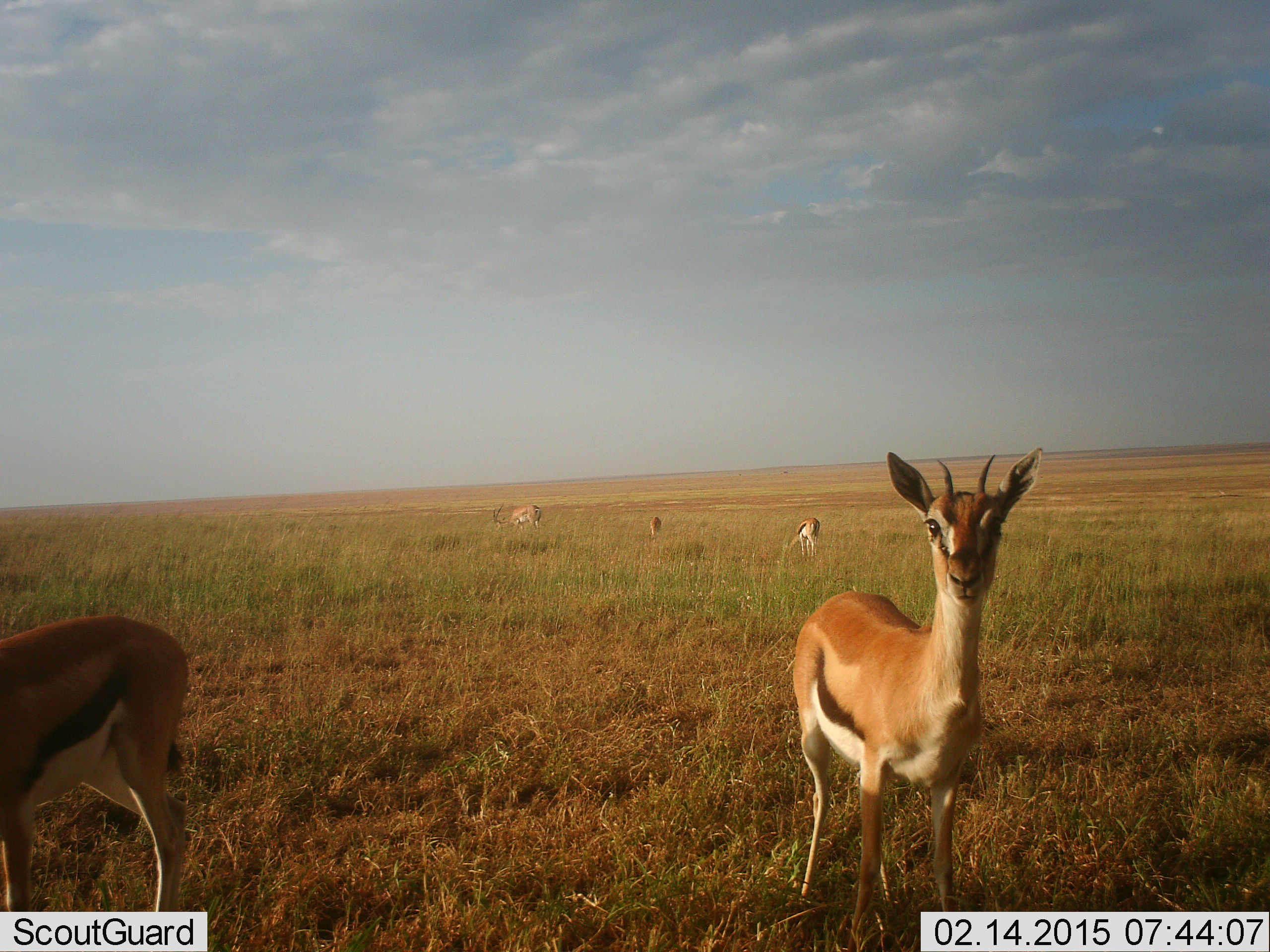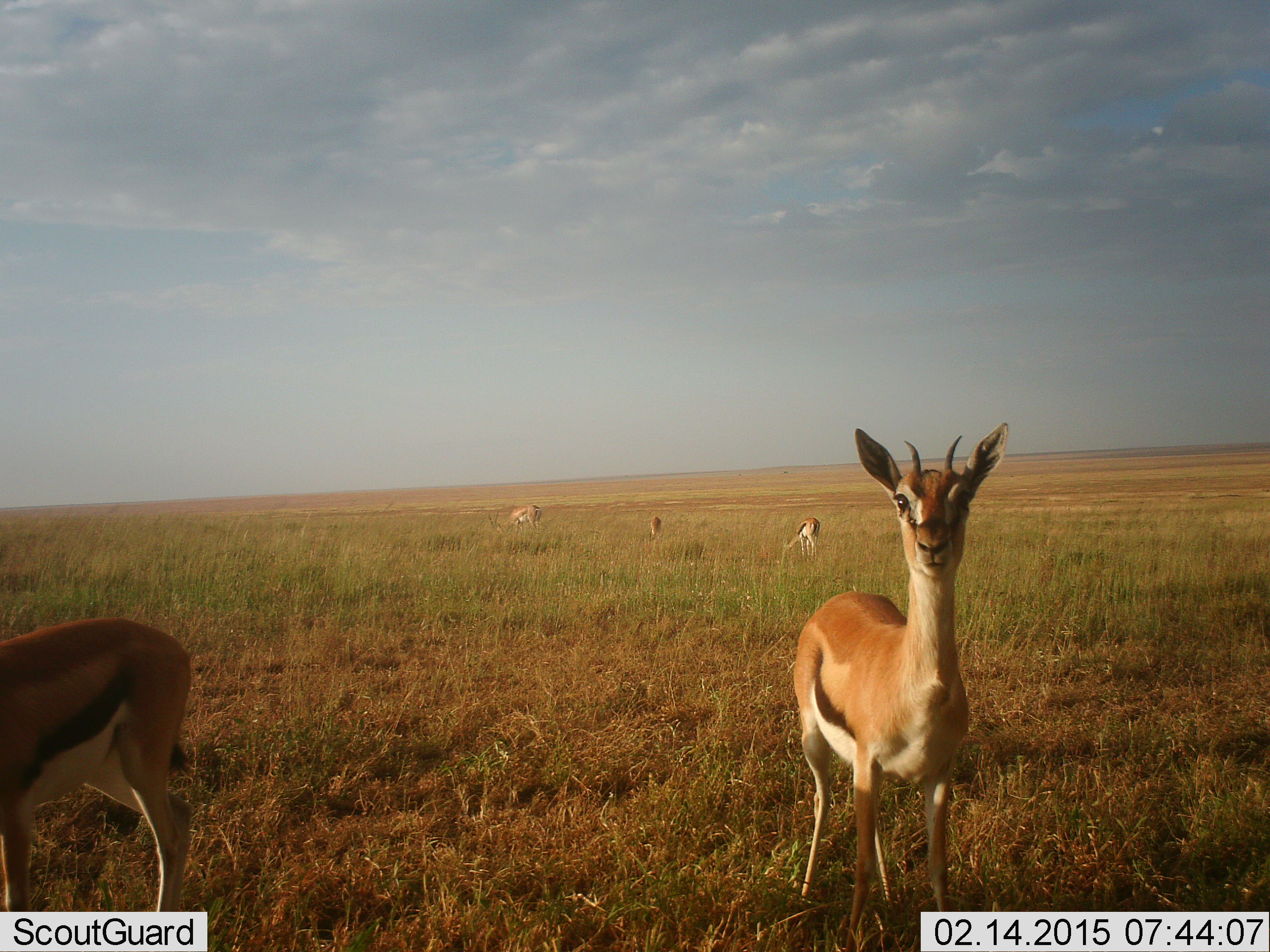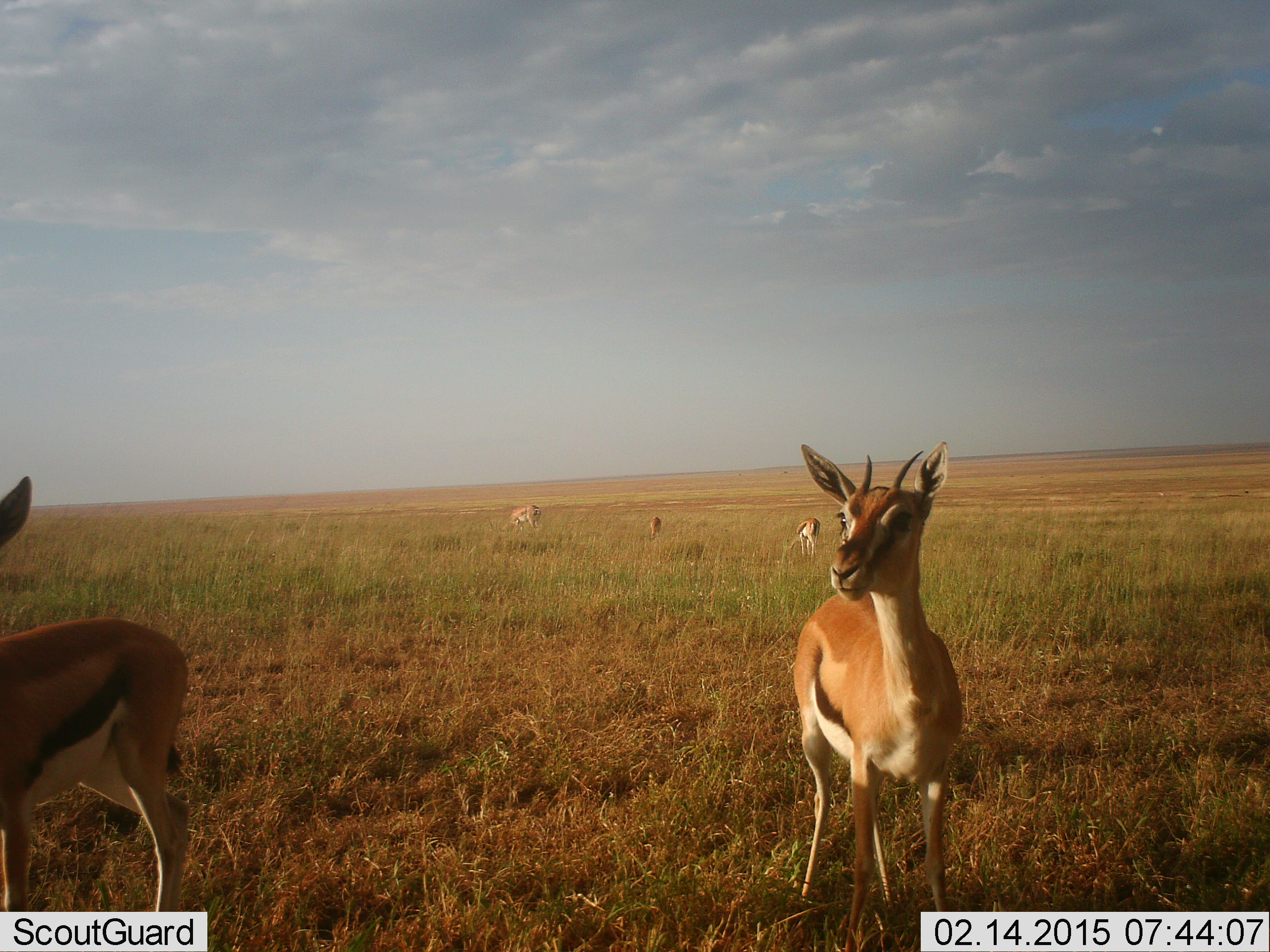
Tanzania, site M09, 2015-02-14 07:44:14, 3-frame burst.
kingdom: Animalia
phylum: Chordata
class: Mammalia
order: Artiodactyla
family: Bovidae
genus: Eudorcas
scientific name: Eudorcas thomsonii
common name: thomson's gazelle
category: gazellethomsons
Gazellethomsons (thomson's gazelle) (Eudorcas thomsonii), count 5. Behavior (volunteer vote fractions): standing 73%, resting 0%, moving 9%, interacting 0%. Young present (vote fraction): 9%. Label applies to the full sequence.